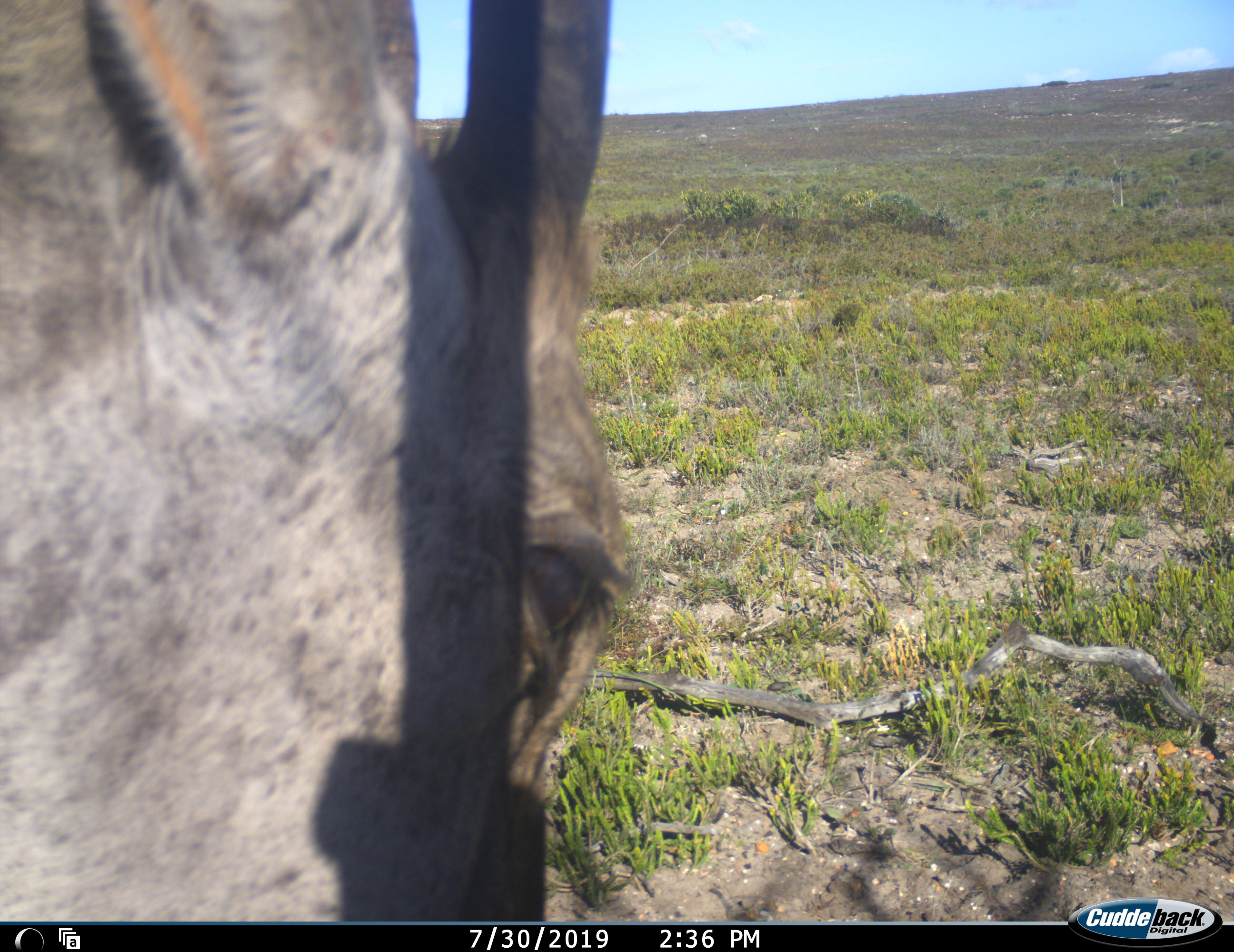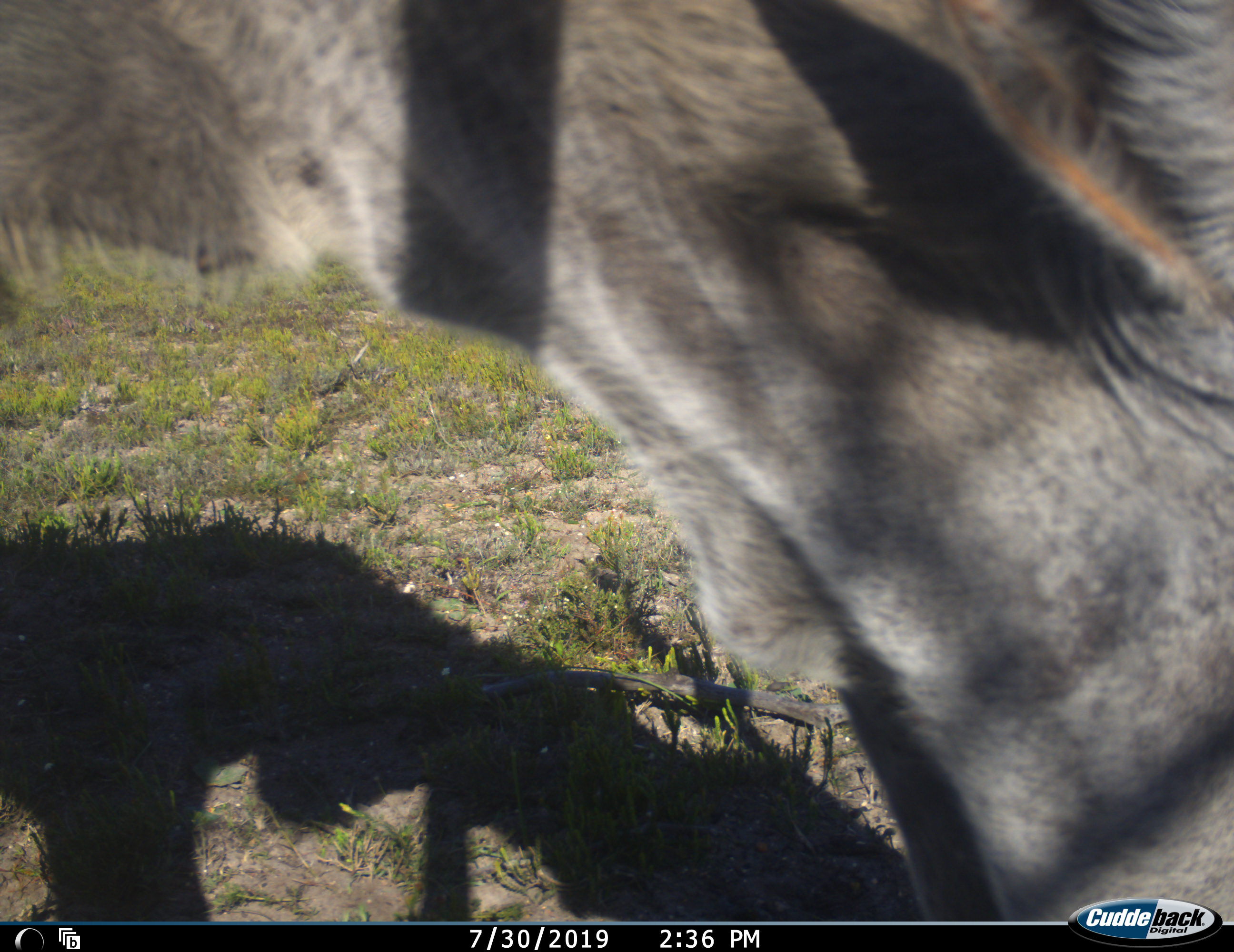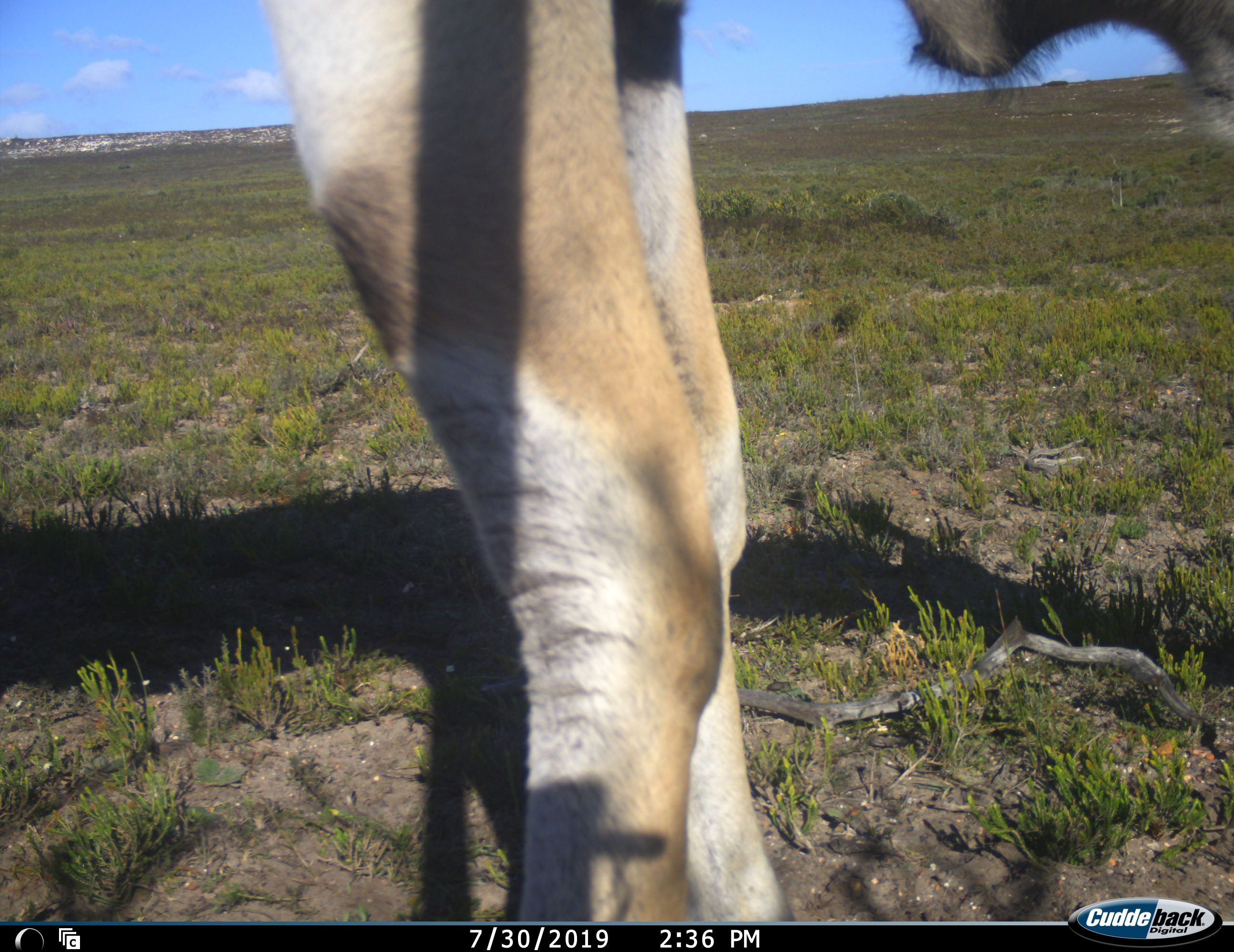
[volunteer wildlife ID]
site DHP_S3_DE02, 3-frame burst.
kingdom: Animalia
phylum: Chordata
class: Mammalia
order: Artiodactyla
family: Bovidae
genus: Tragelaphus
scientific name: Tragelaphus oryx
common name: eland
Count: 1.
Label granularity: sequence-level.